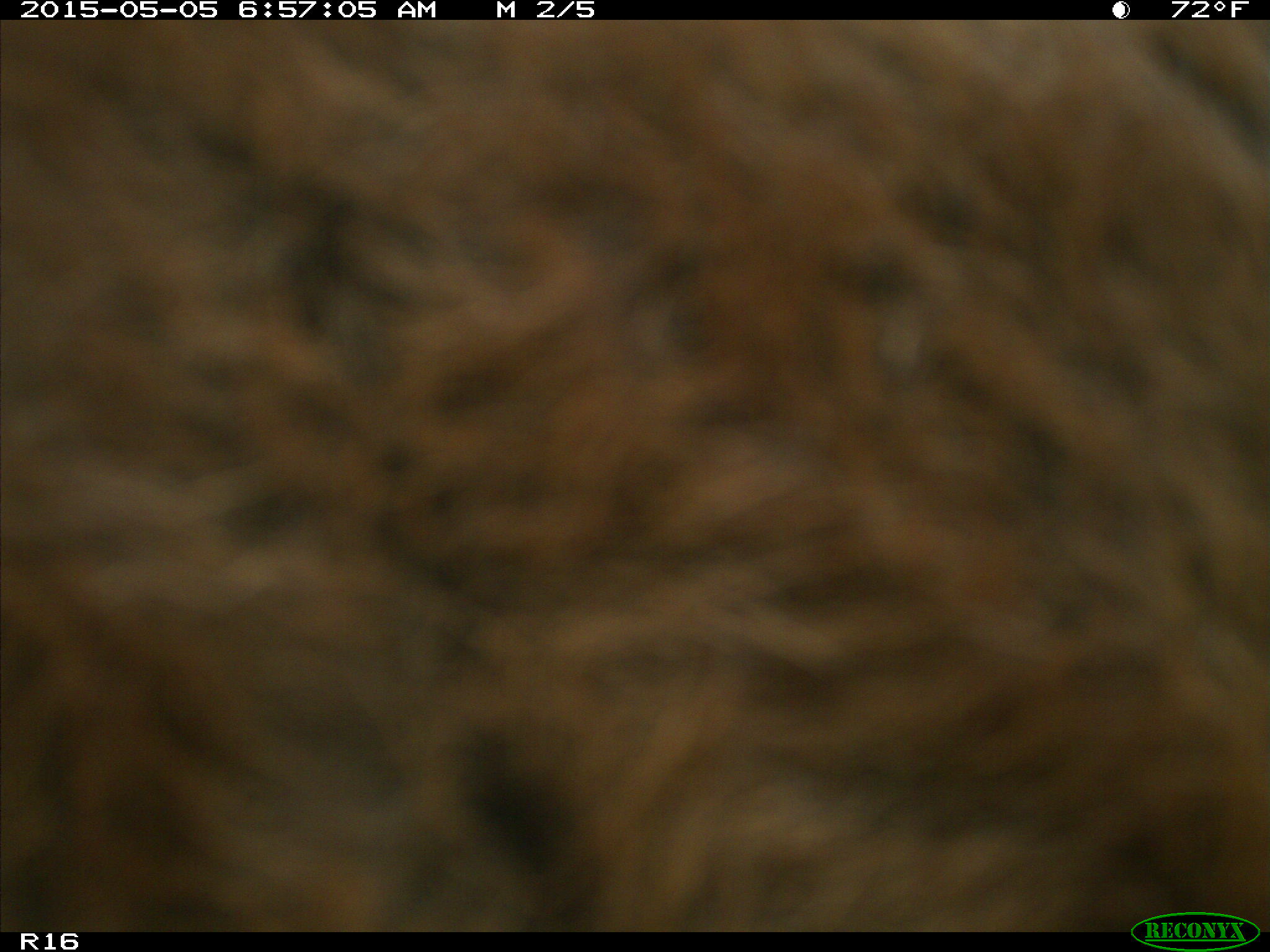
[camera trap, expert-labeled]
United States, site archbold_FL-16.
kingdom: Animalia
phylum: Chordata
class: Mammalia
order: Artiodactyla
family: Bovidae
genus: Bos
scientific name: Bos taurus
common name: domestic cow